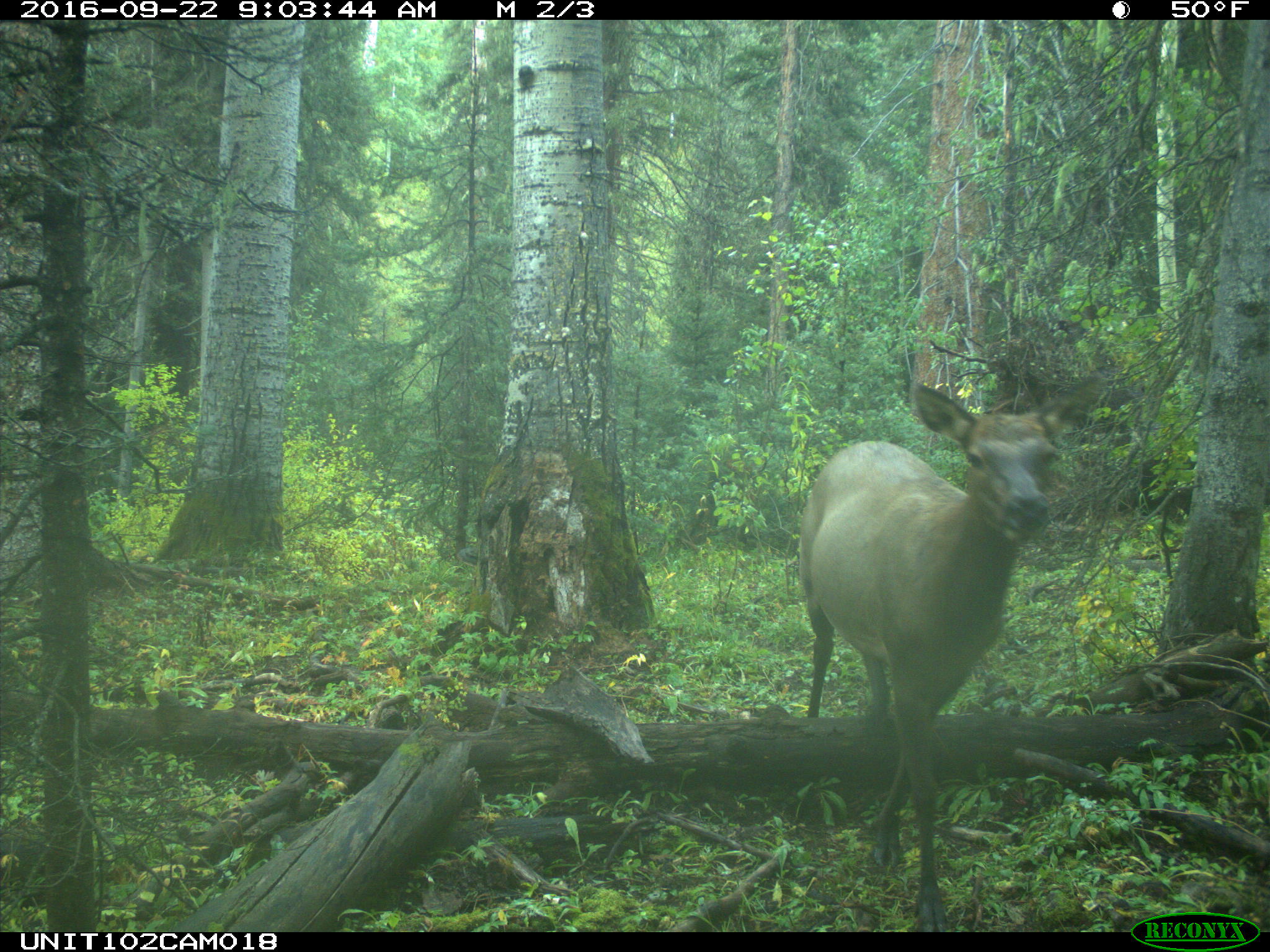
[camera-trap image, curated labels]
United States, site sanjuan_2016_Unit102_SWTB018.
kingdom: Animalia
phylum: Chordata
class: Mammalia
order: Artiodactyla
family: Cervidae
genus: Cervus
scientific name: Cervus elaphus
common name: red deer